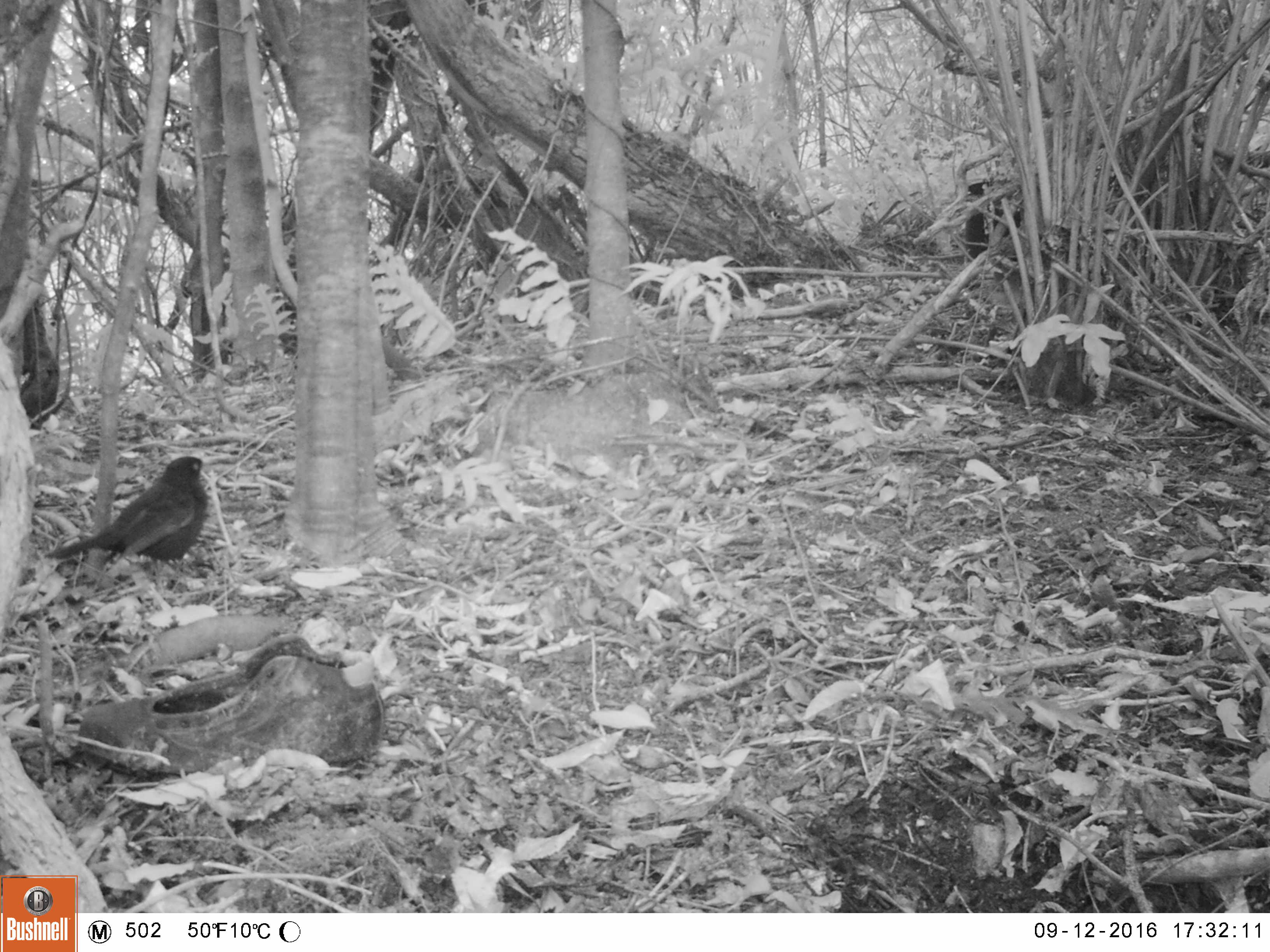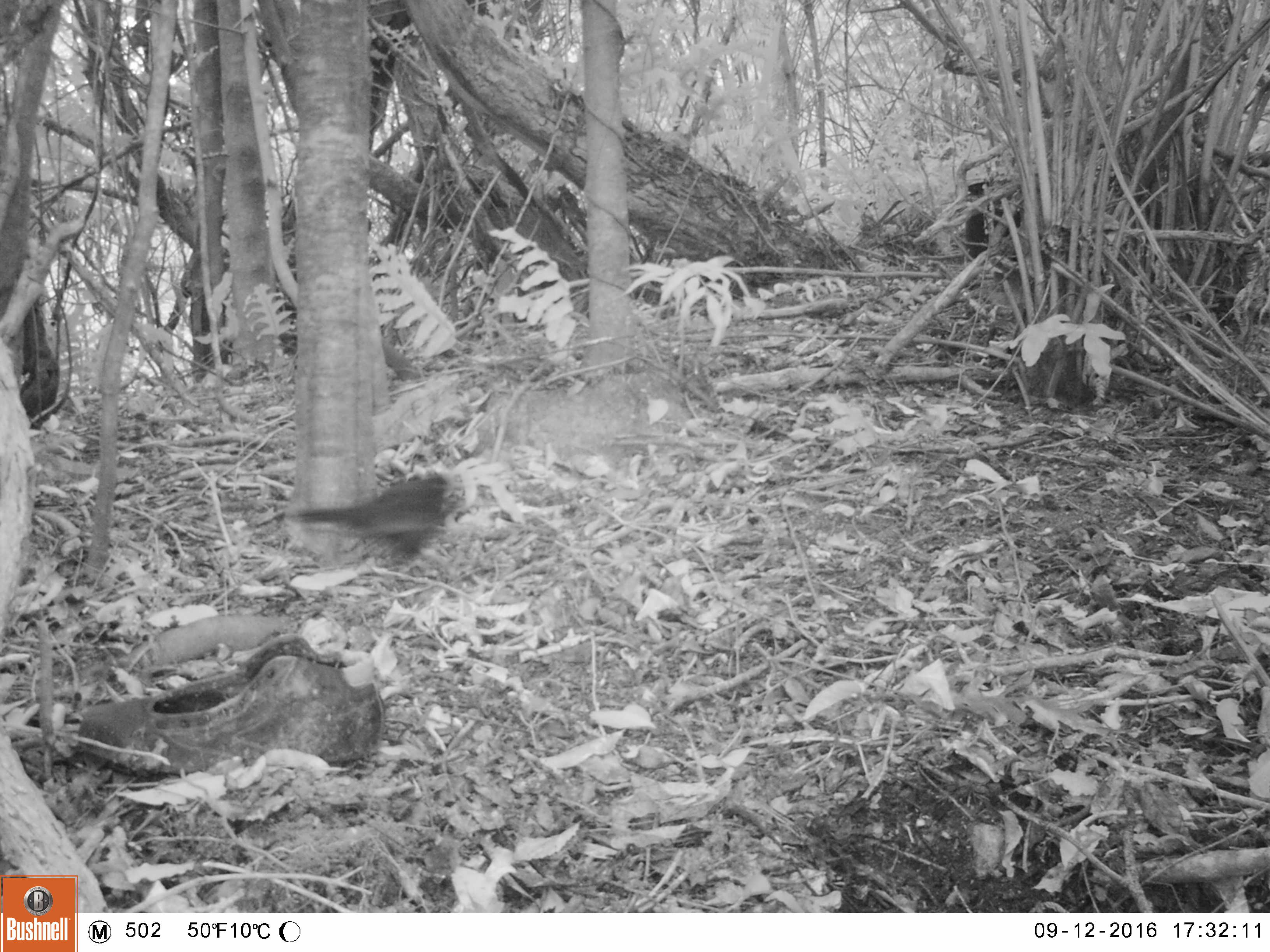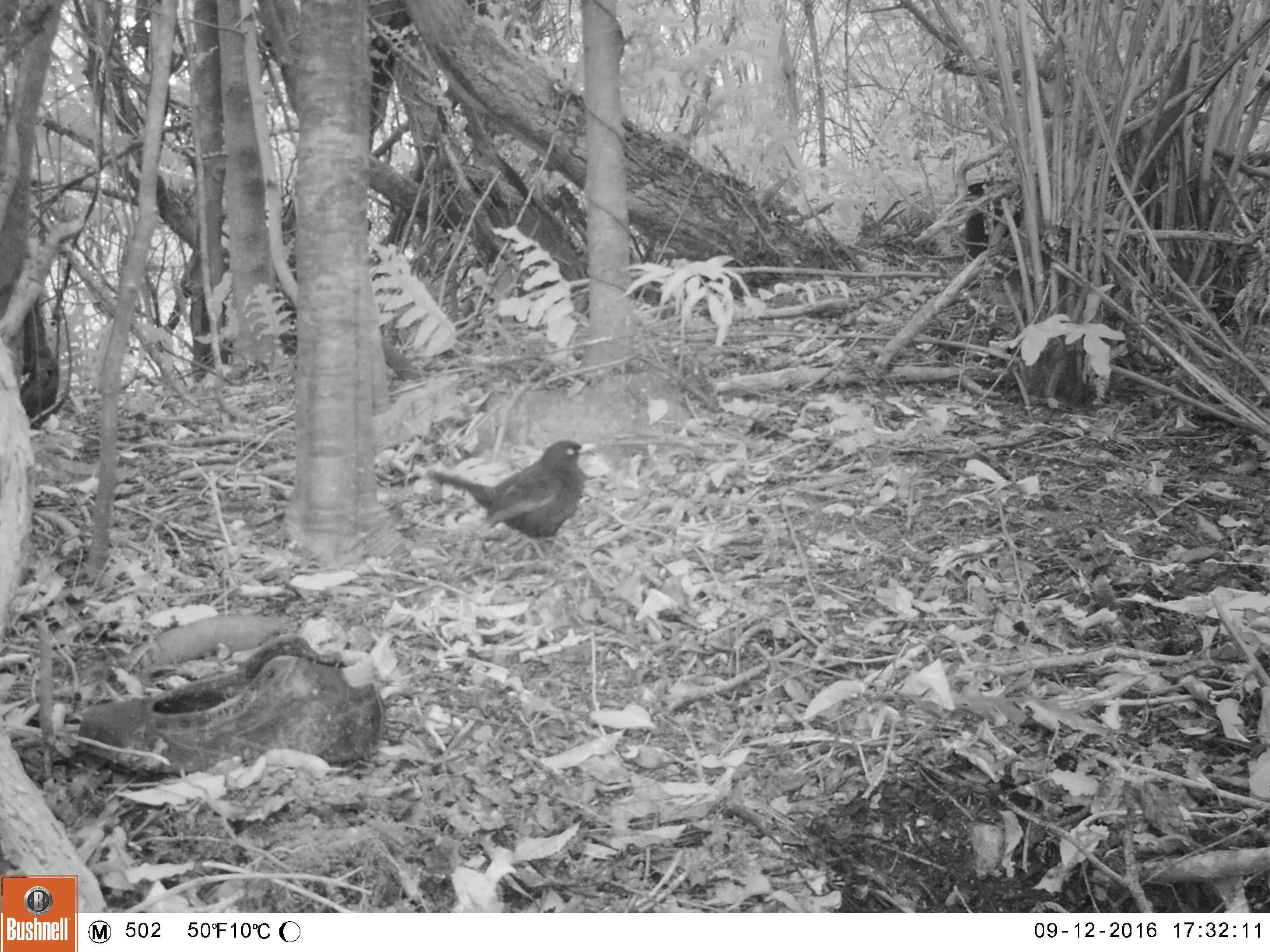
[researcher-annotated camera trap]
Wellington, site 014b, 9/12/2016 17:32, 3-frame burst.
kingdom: Animalia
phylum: Chordata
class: Aves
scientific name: Aves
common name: bird